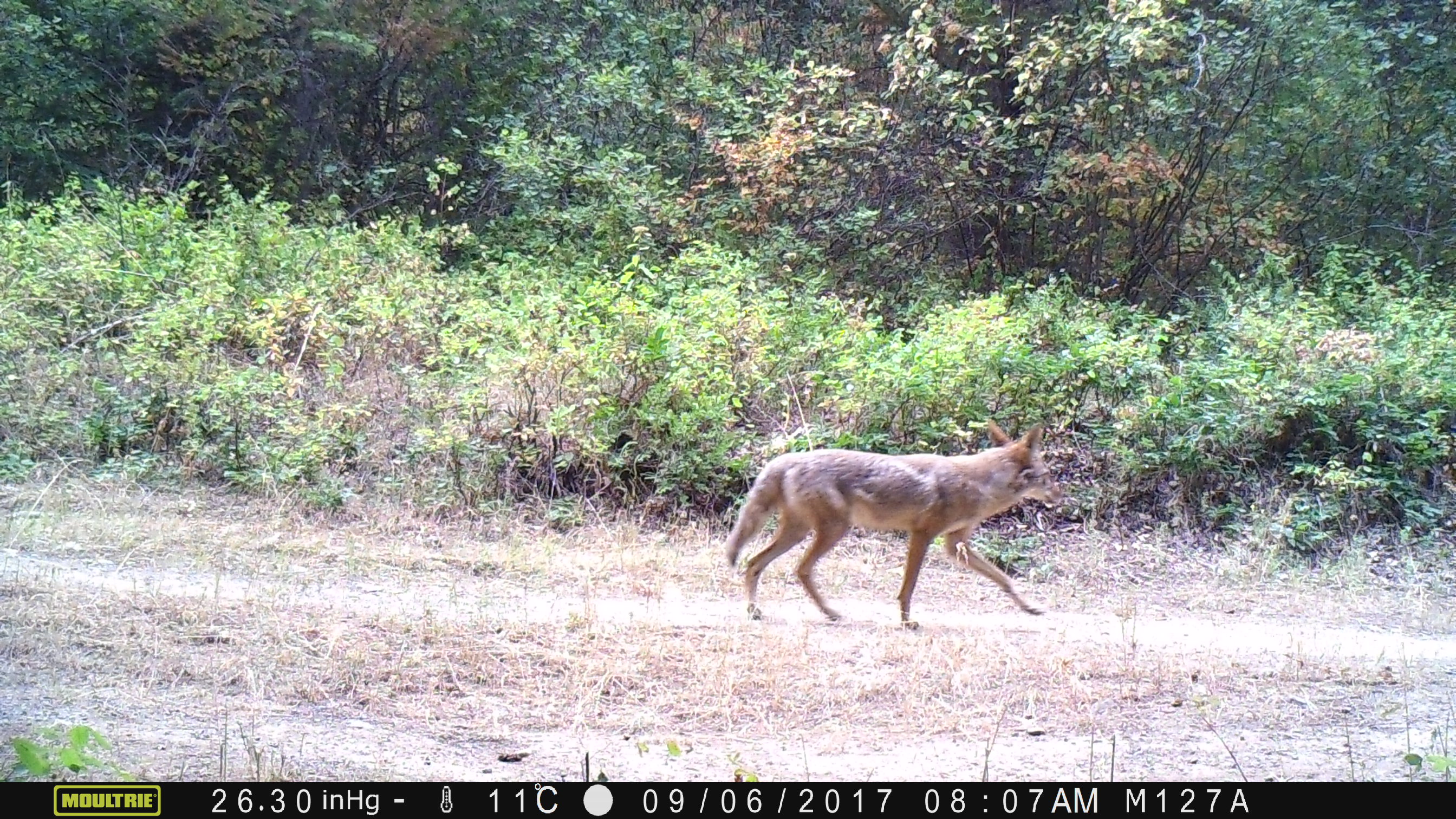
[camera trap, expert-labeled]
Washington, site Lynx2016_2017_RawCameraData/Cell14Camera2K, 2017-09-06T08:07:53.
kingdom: Animalia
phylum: Chordata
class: Mammalia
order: Carnivora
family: Canidae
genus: Canis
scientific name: Canis latrans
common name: coyote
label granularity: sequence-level